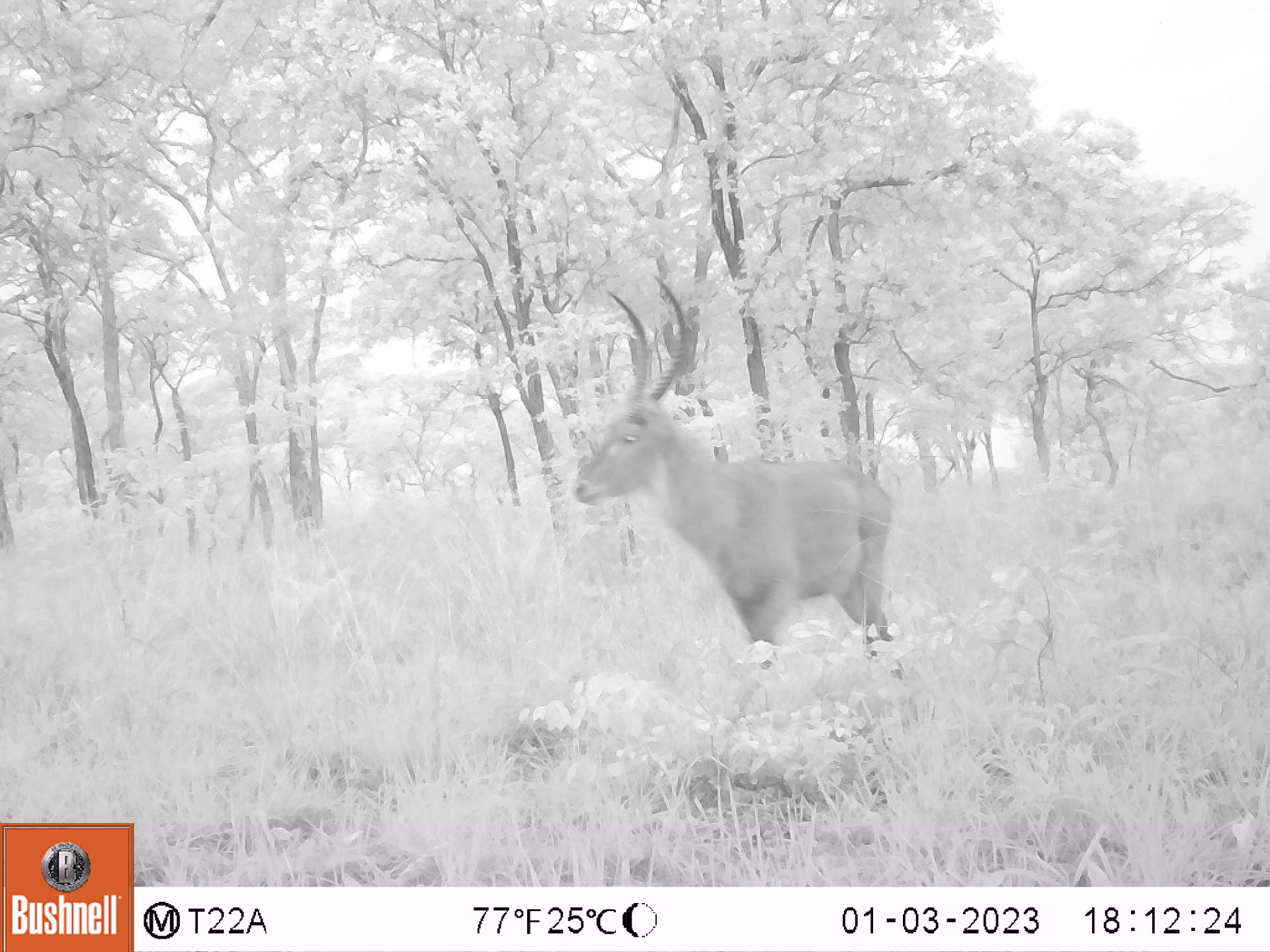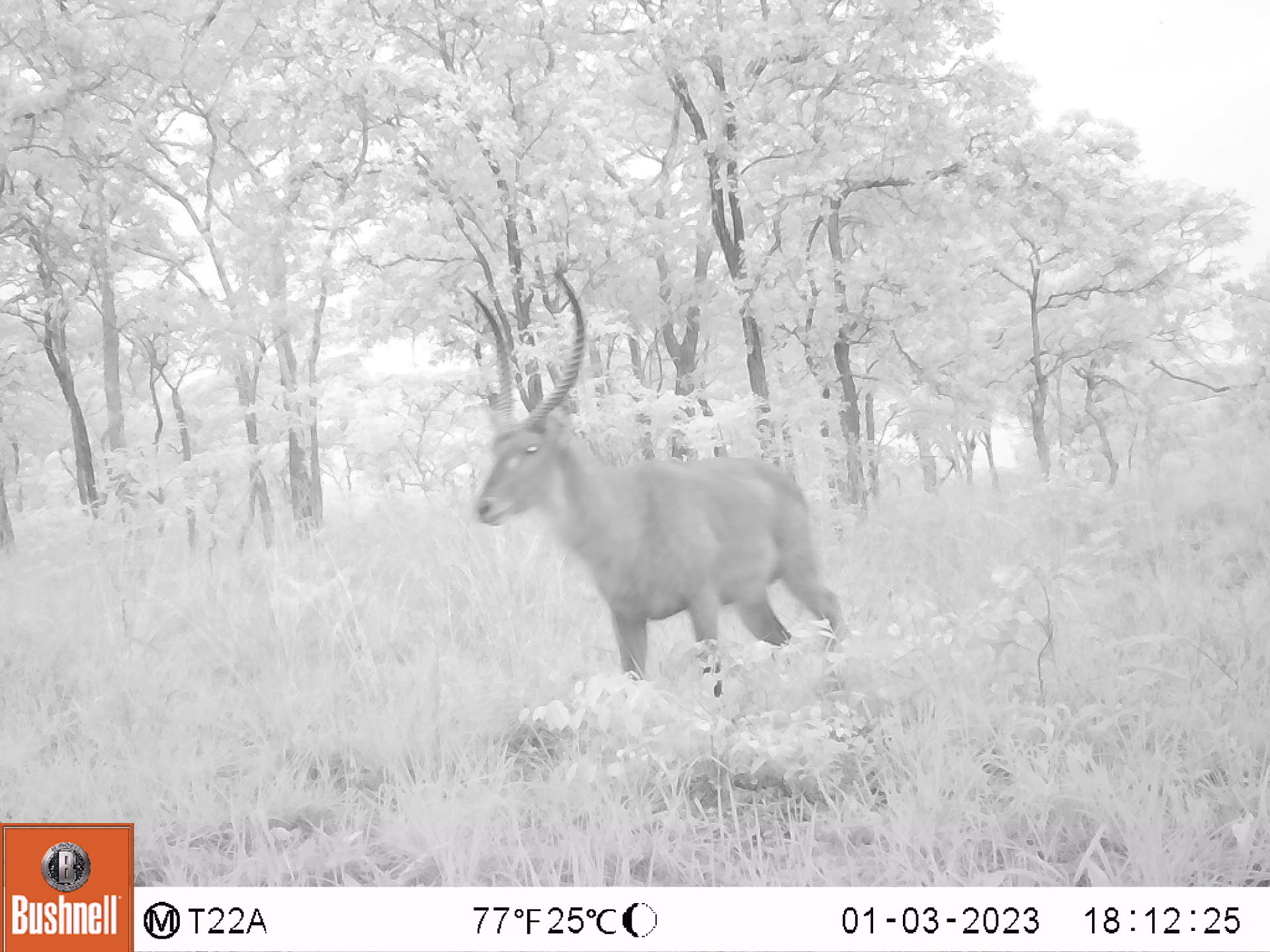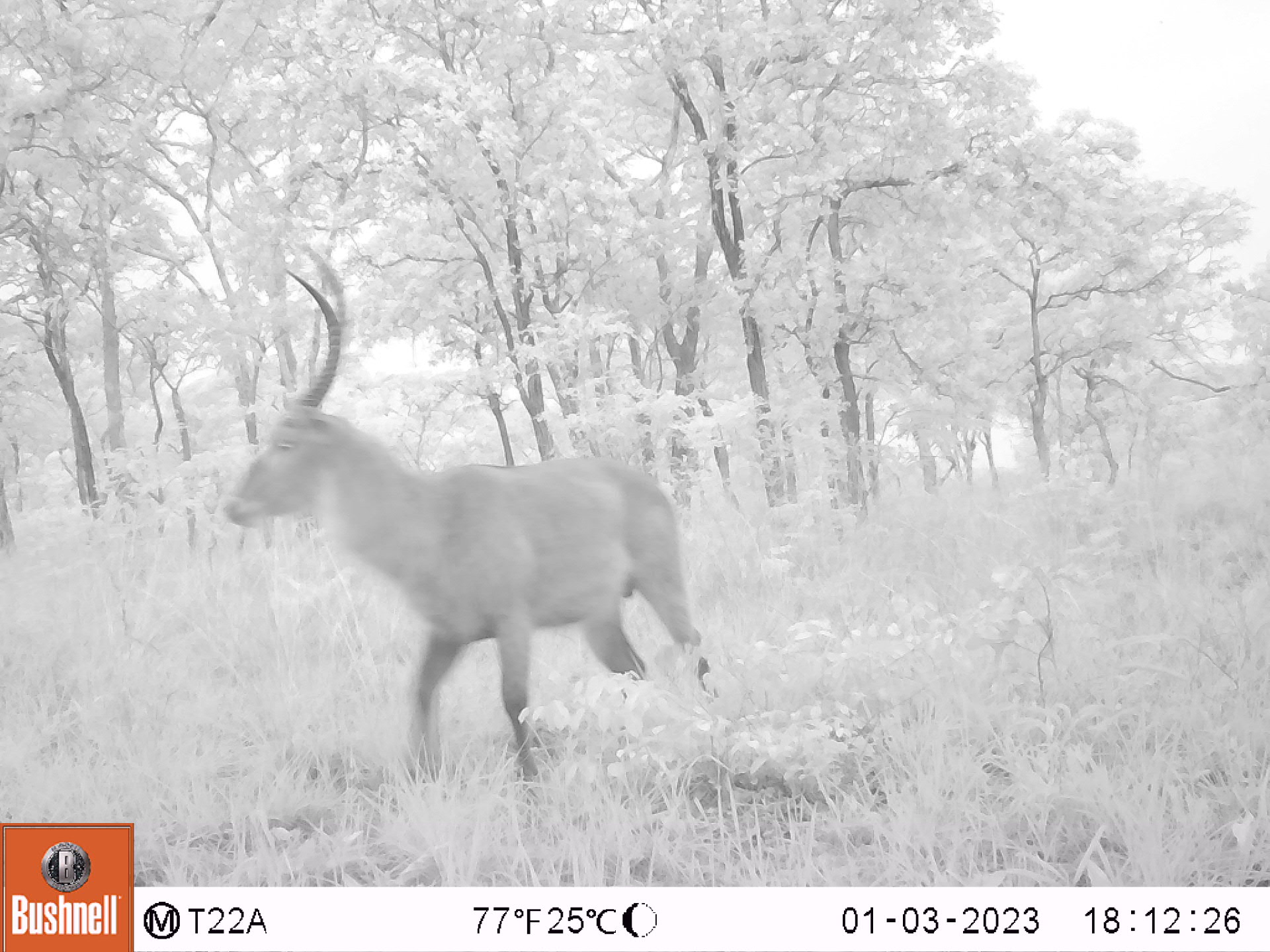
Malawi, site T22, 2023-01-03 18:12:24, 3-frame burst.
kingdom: Animalia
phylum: Chordata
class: Mammalia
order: Artiodactyla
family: Bovidae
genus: Kobus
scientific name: Kobus ellipsiprymnus ellipsiprymnus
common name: common waterbuck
Common waterbuck (Kobus ellipsiprymnus ellipsiprymnus), count 1.